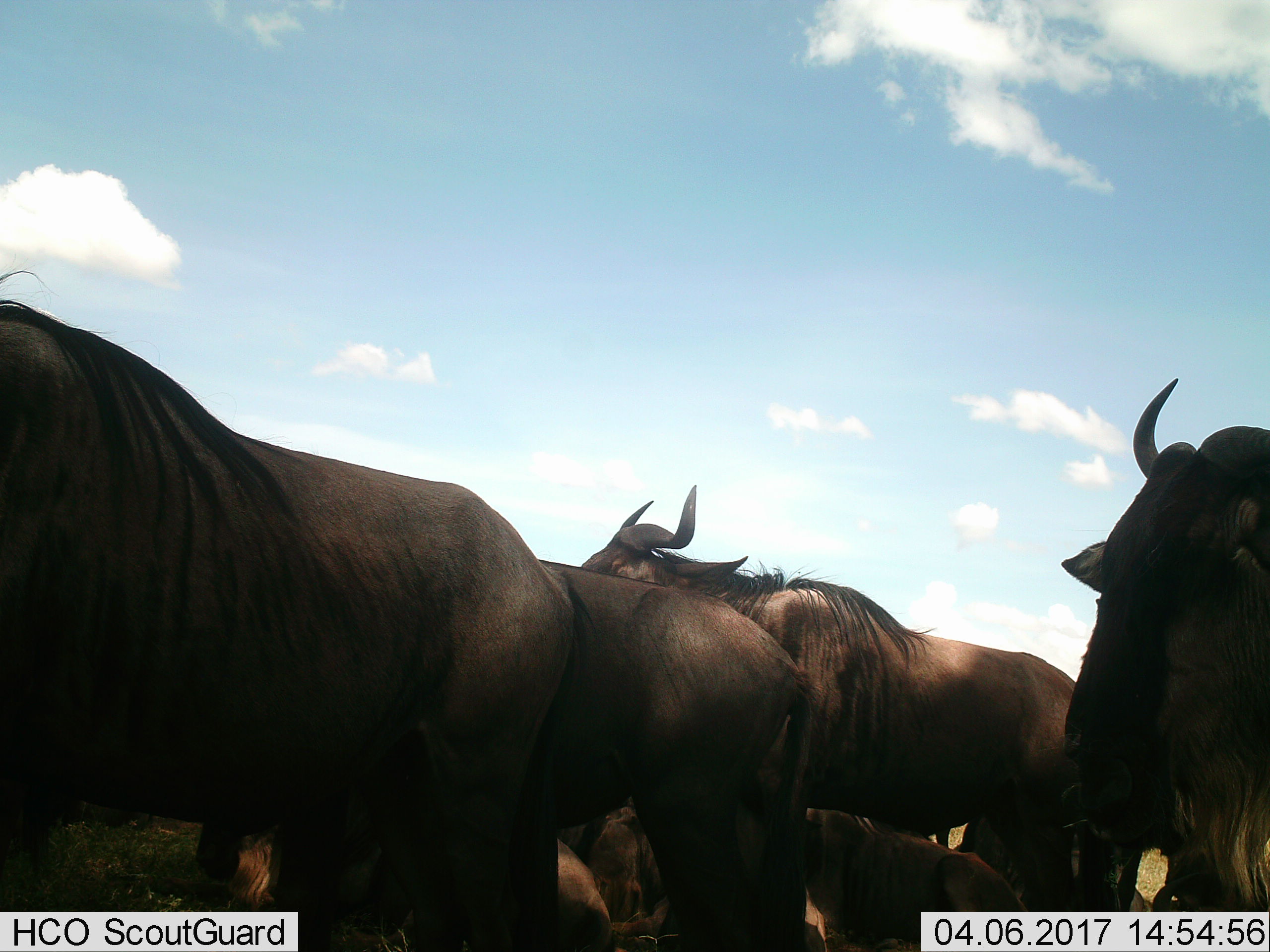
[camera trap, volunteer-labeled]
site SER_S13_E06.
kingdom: Animalia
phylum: Chordata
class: Mammalia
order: Artiodactyla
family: Bovidae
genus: Connochaetes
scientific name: Connochaetes taurinus taurinus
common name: blue wildebeest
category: wildebeestblue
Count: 6.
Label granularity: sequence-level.